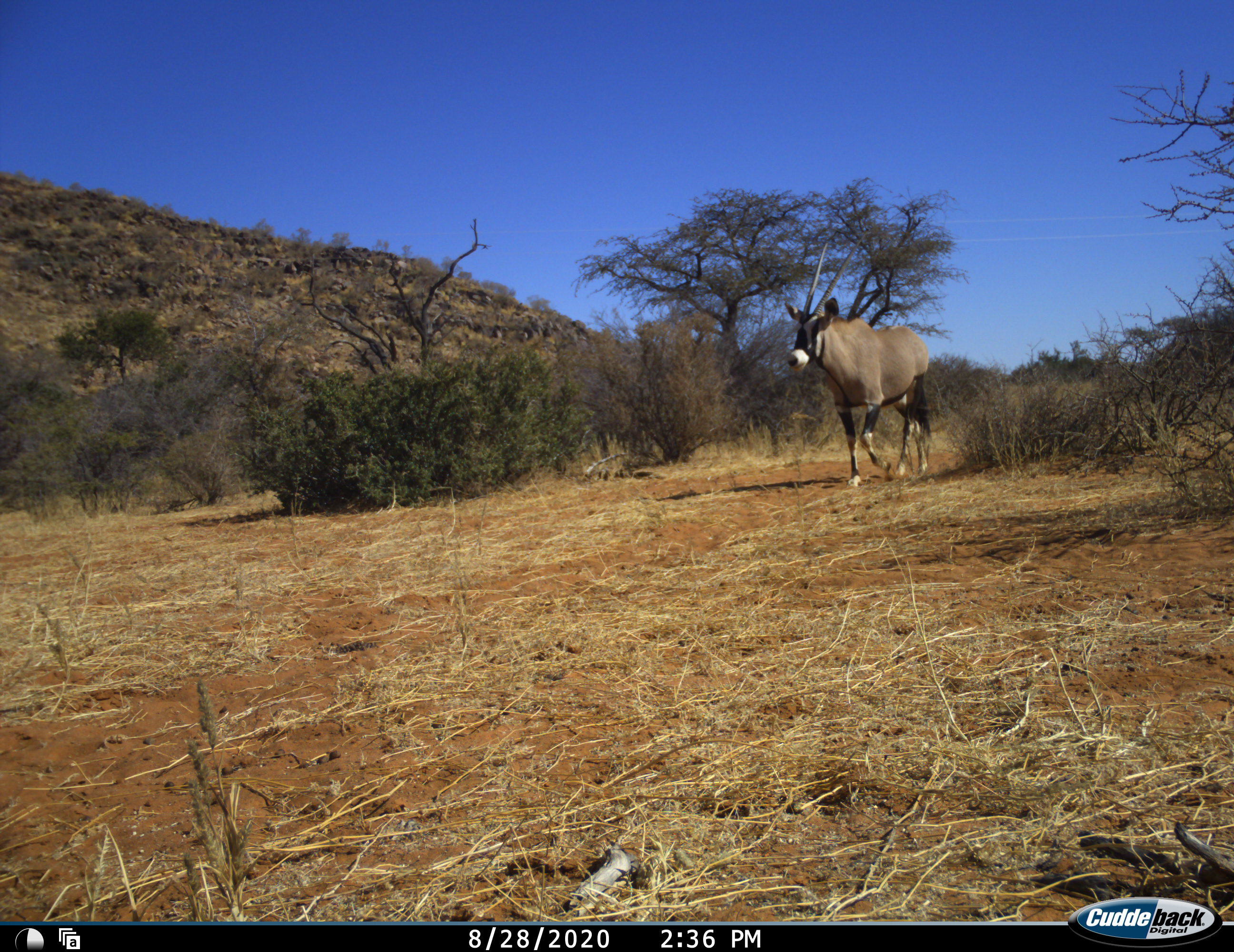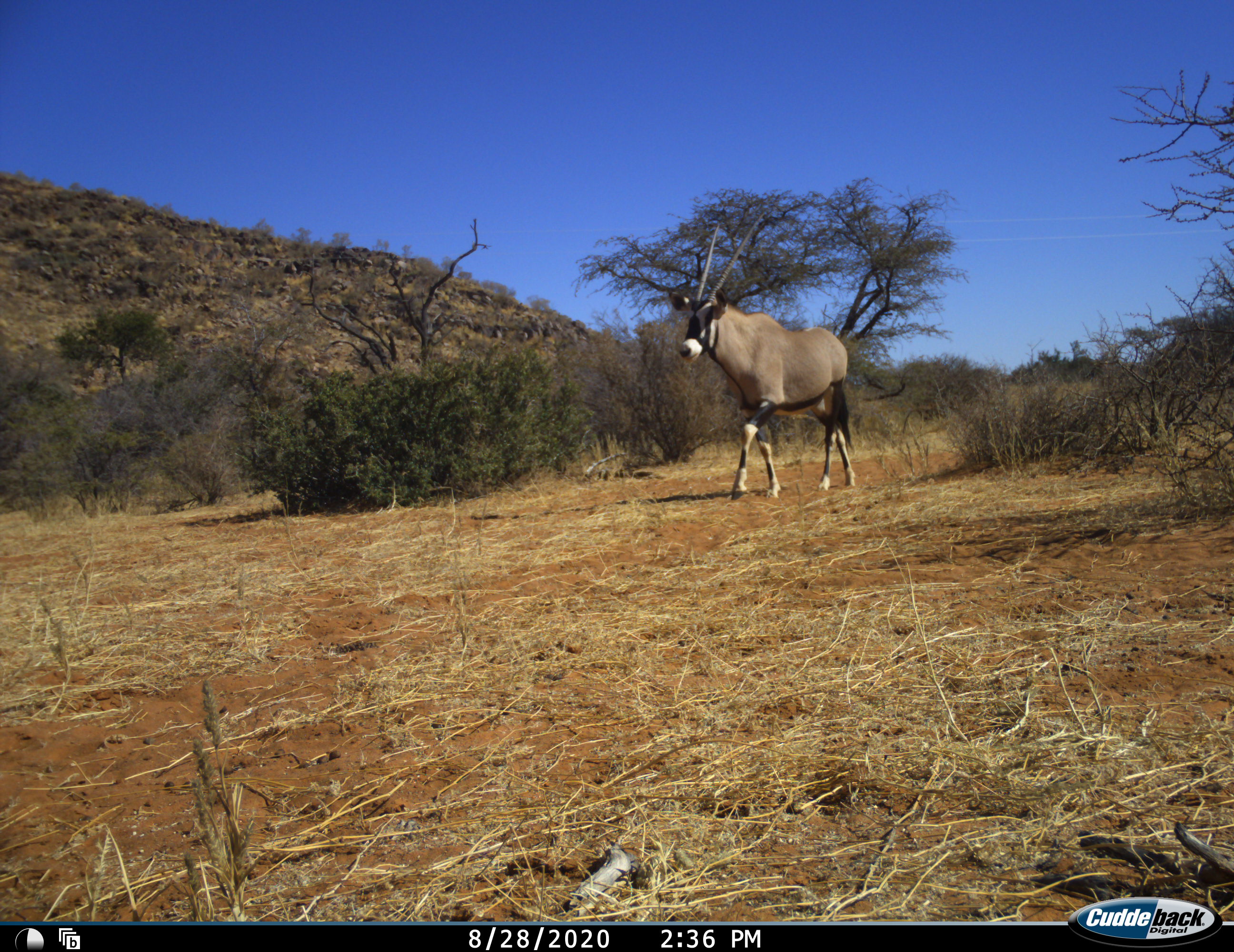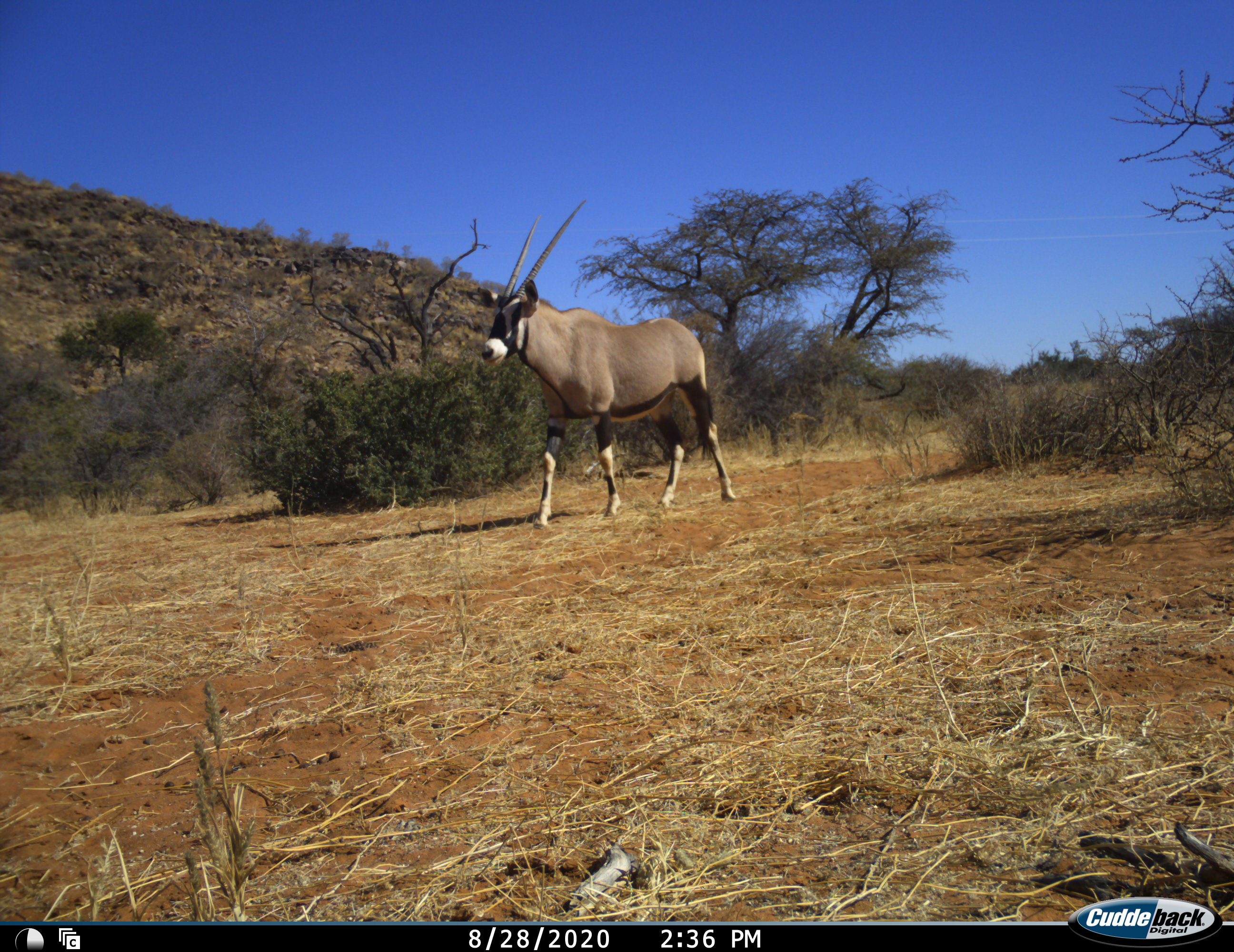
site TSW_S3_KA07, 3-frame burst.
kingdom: Animalia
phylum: Chordata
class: Mammalia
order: Artiodactyla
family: Bovidae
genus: Oryx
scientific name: Oryx gazella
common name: gemsbok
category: oryx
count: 1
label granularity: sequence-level